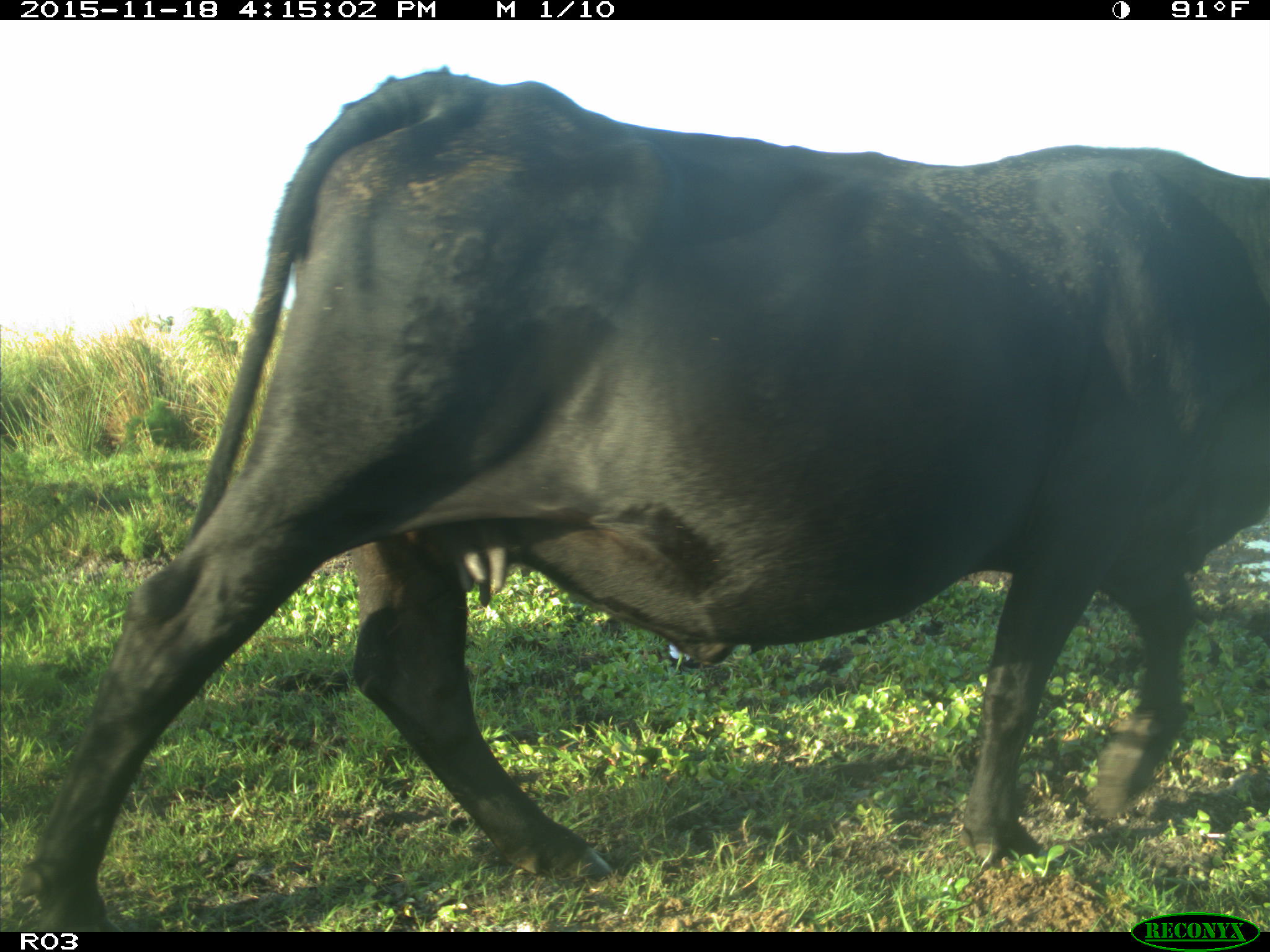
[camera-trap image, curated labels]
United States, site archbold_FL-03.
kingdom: Animalia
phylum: Chordata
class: Mammalia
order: Artiodactyla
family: Bovidae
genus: Bos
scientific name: Bos taurus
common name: domestic cow